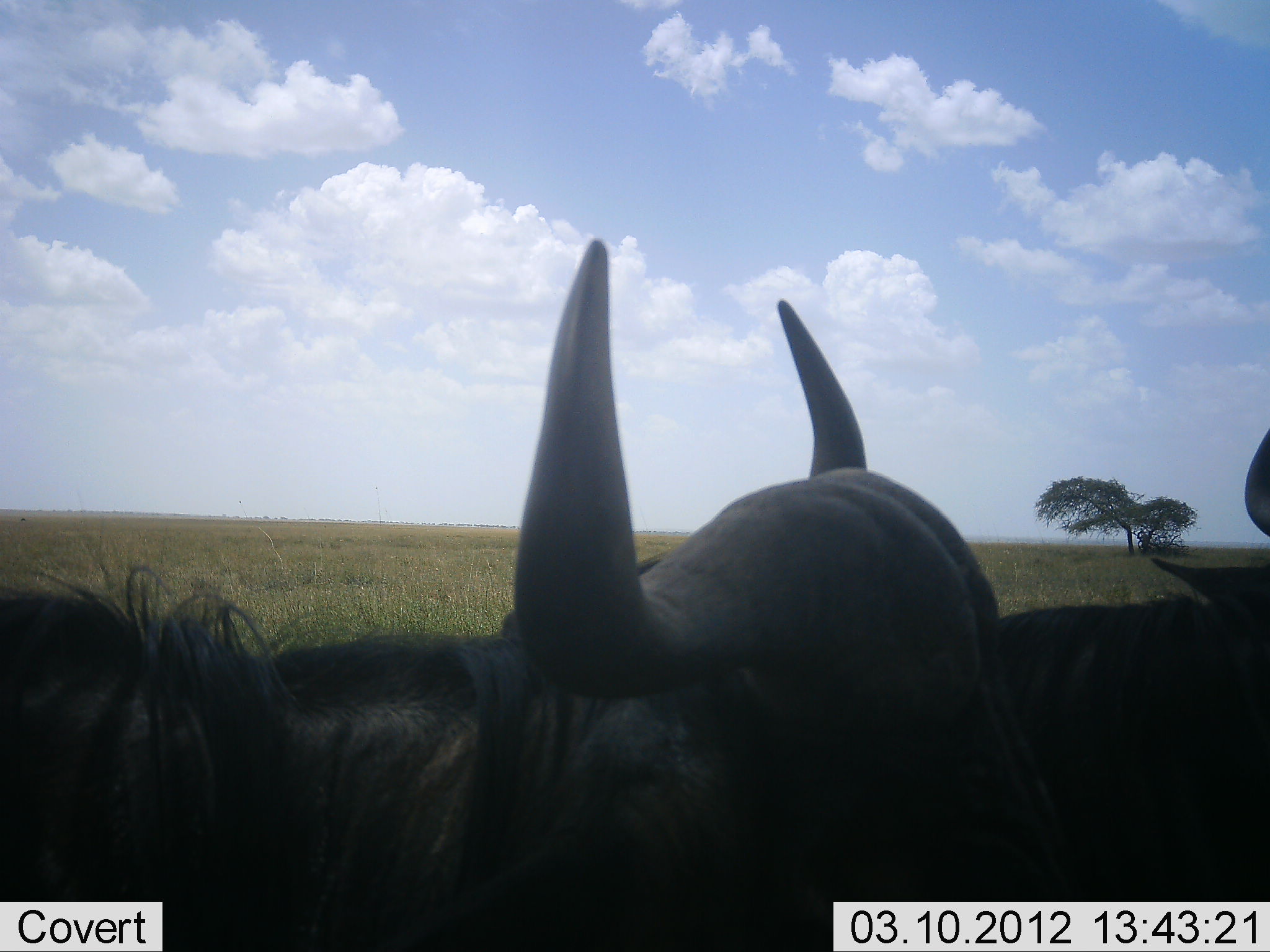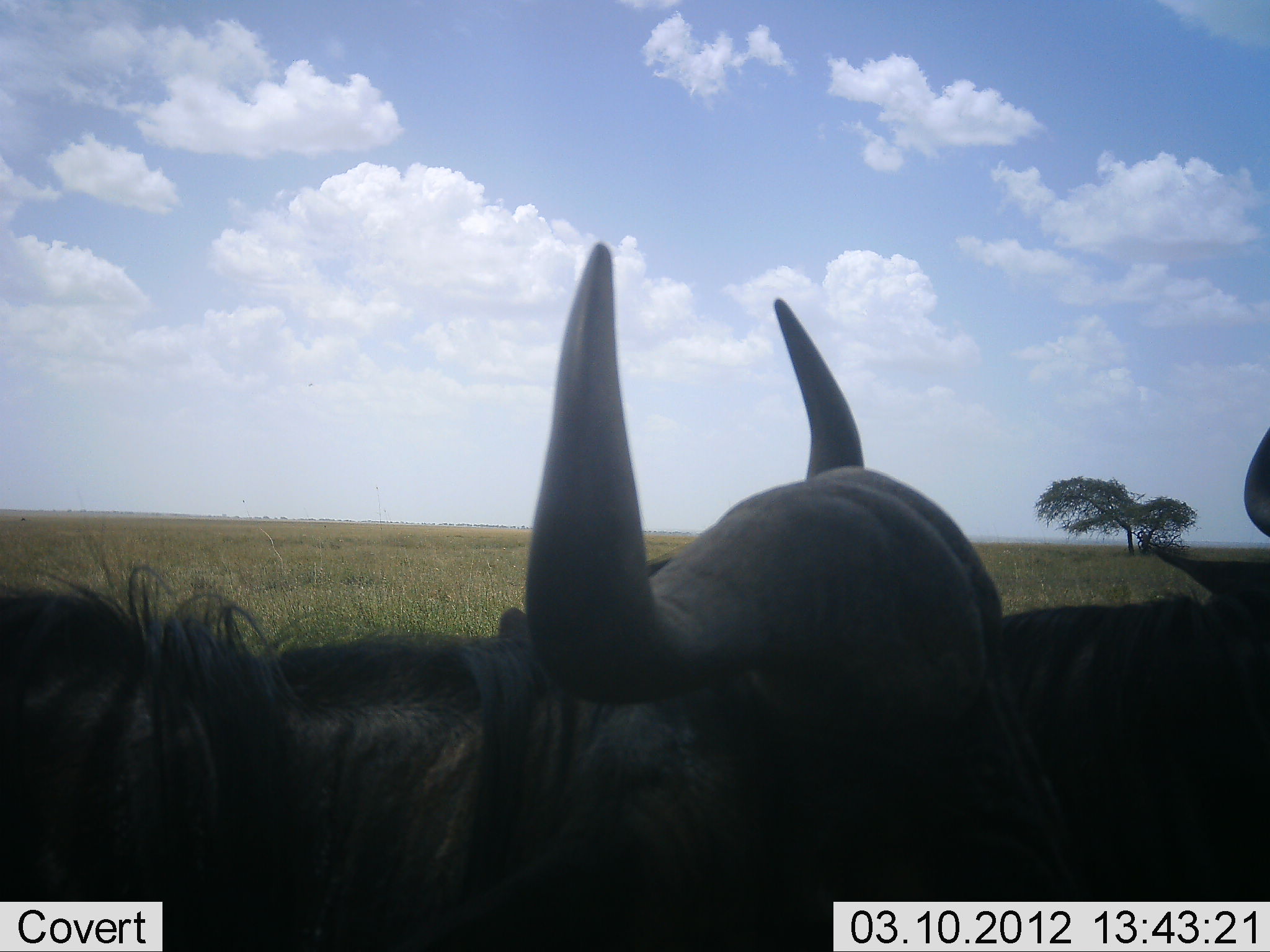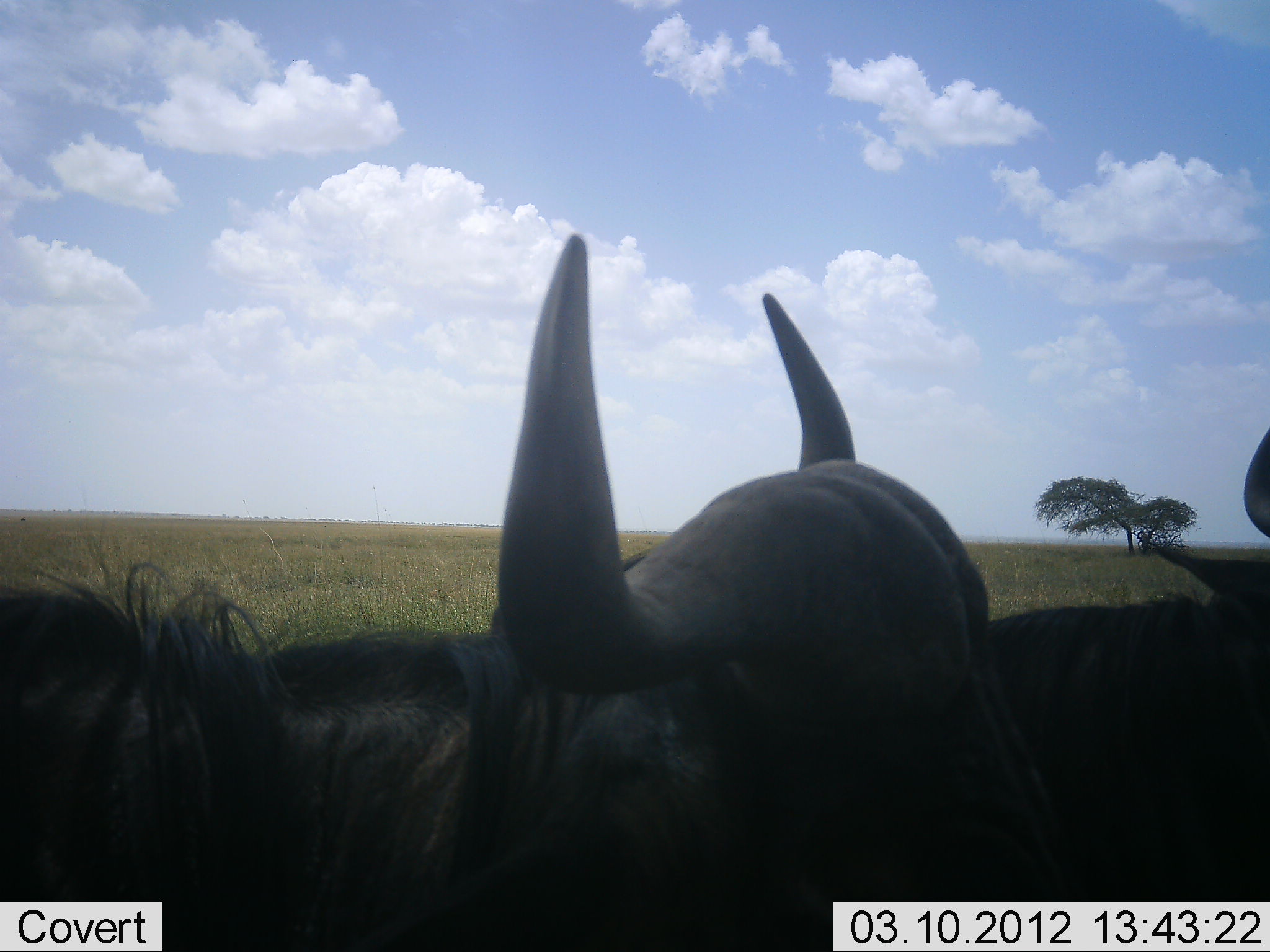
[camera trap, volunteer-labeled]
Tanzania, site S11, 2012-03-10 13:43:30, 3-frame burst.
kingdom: Animalia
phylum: Chordata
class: Mammalia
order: Artiodactyla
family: Bovidae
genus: Connochaetes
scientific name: Connochaetes taurinus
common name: blue wildebeest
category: wildebeest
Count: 2.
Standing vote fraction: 68%.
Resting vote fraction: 32%.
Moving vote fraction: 0%.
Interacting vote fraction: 0%.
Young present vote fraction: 0%.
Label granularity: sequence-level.